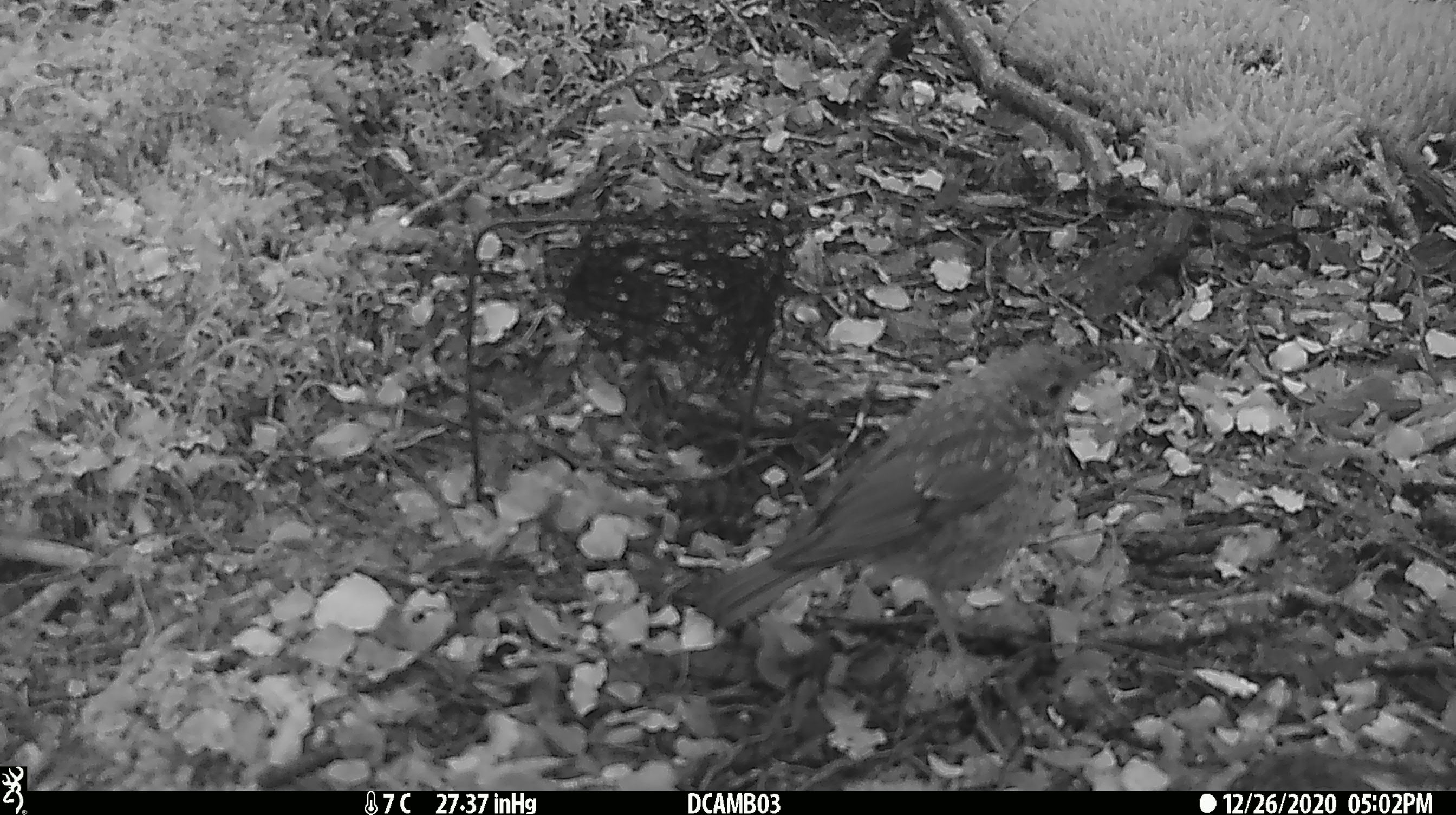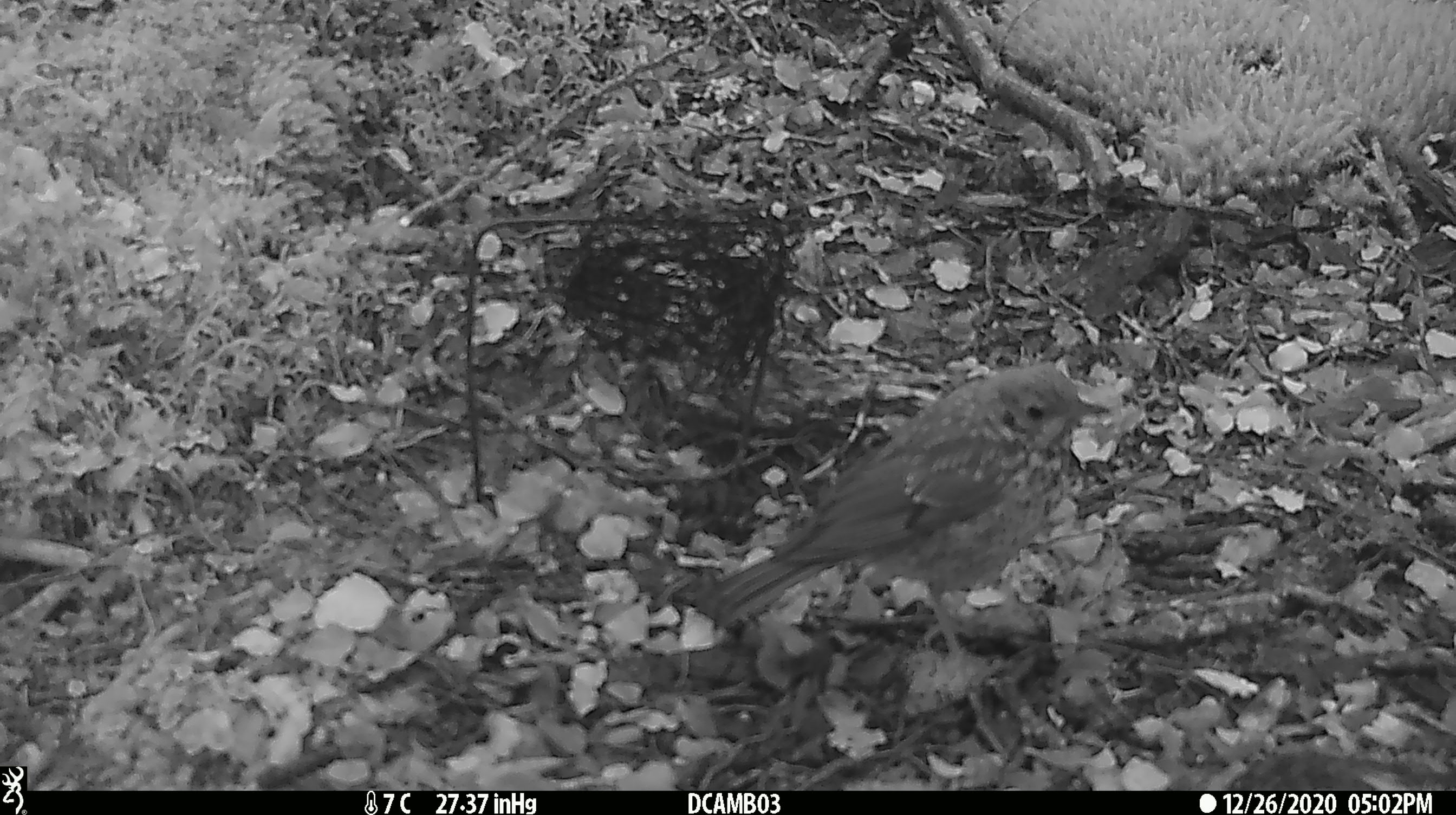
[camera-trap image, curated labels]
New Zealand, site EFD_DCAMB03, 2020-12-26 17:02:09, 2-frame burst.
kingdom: Animalia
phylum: Chordata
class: Aves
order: Passeriformes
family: Turdidae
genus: Turdus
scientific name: Turdus philomelos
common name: song thrush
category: thrush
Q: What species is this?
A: Thrush (song thrush) (Turdus philomelos).